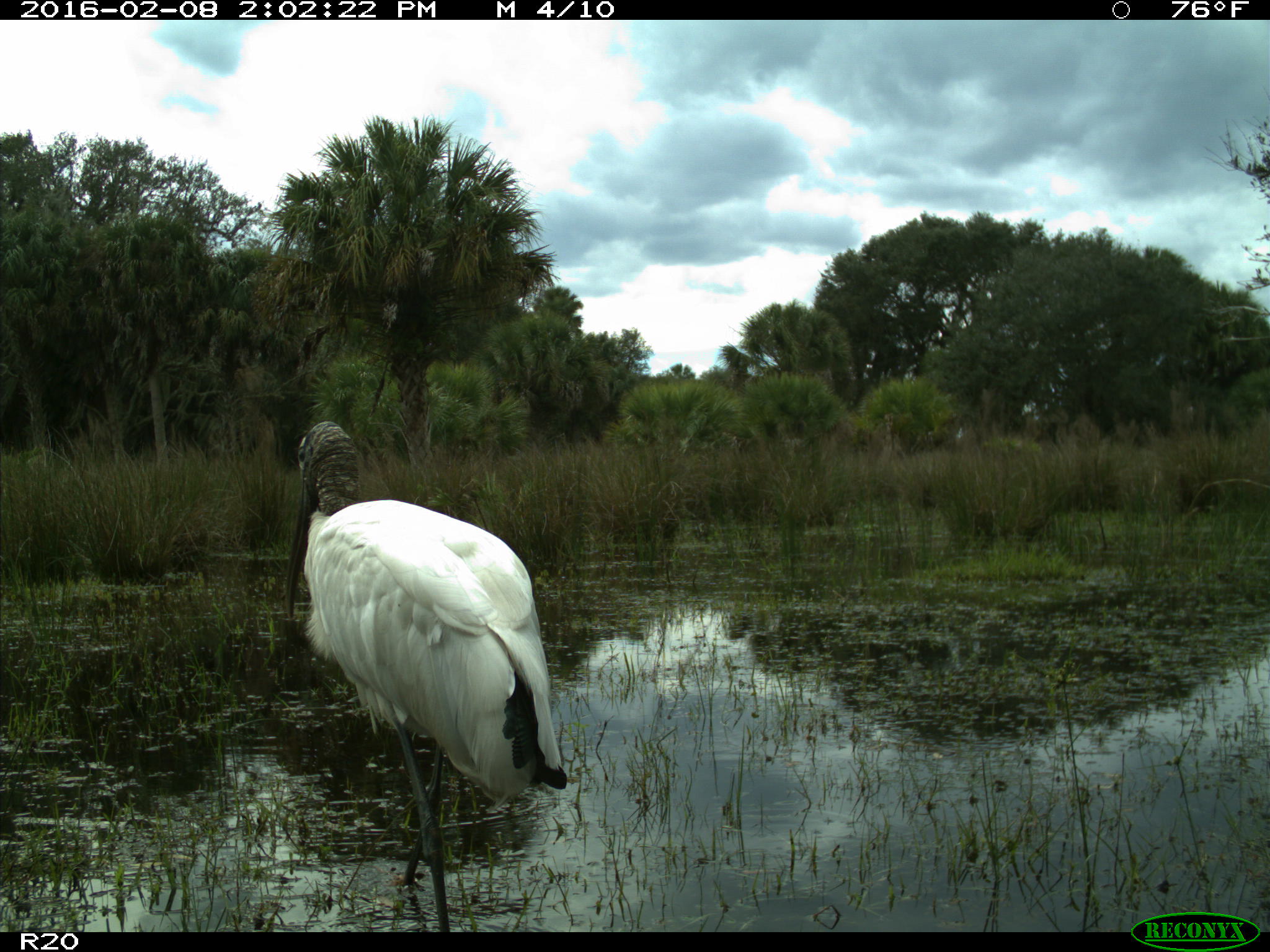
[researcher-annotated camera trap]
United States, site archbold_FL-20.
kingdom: Animalia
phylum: Chordata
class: Aves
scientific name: Aves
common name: birds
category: unidentified bird